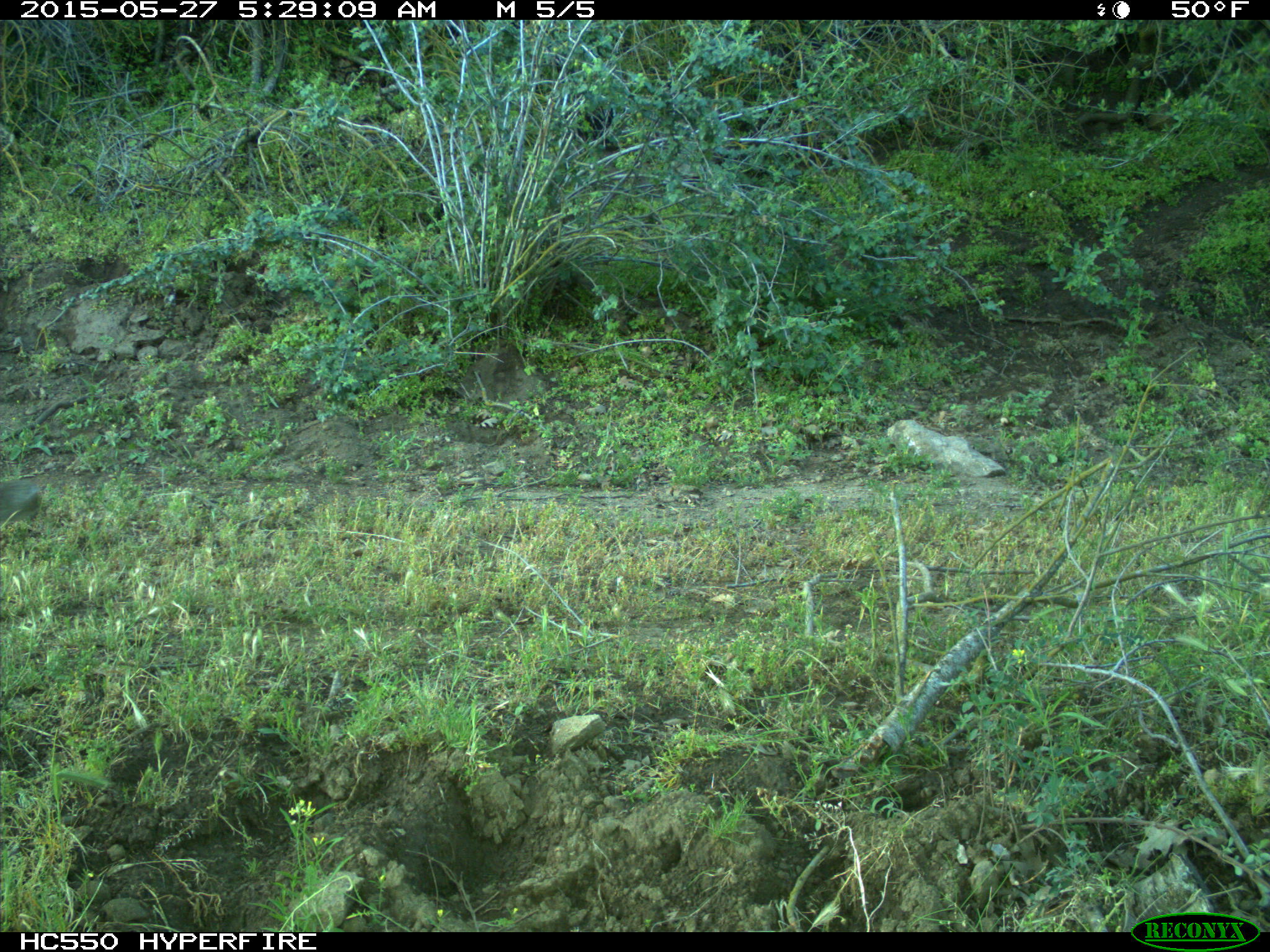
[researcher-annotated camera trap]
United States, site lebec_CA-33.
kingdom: Animalia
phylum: Chordata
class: Mammalia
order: Lagomorpha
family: Leporidae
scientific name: Leporidae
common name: rabbits and hares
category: unidentified rabbit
Unidentified rabbit (rabbits and hares) (Leporidae).